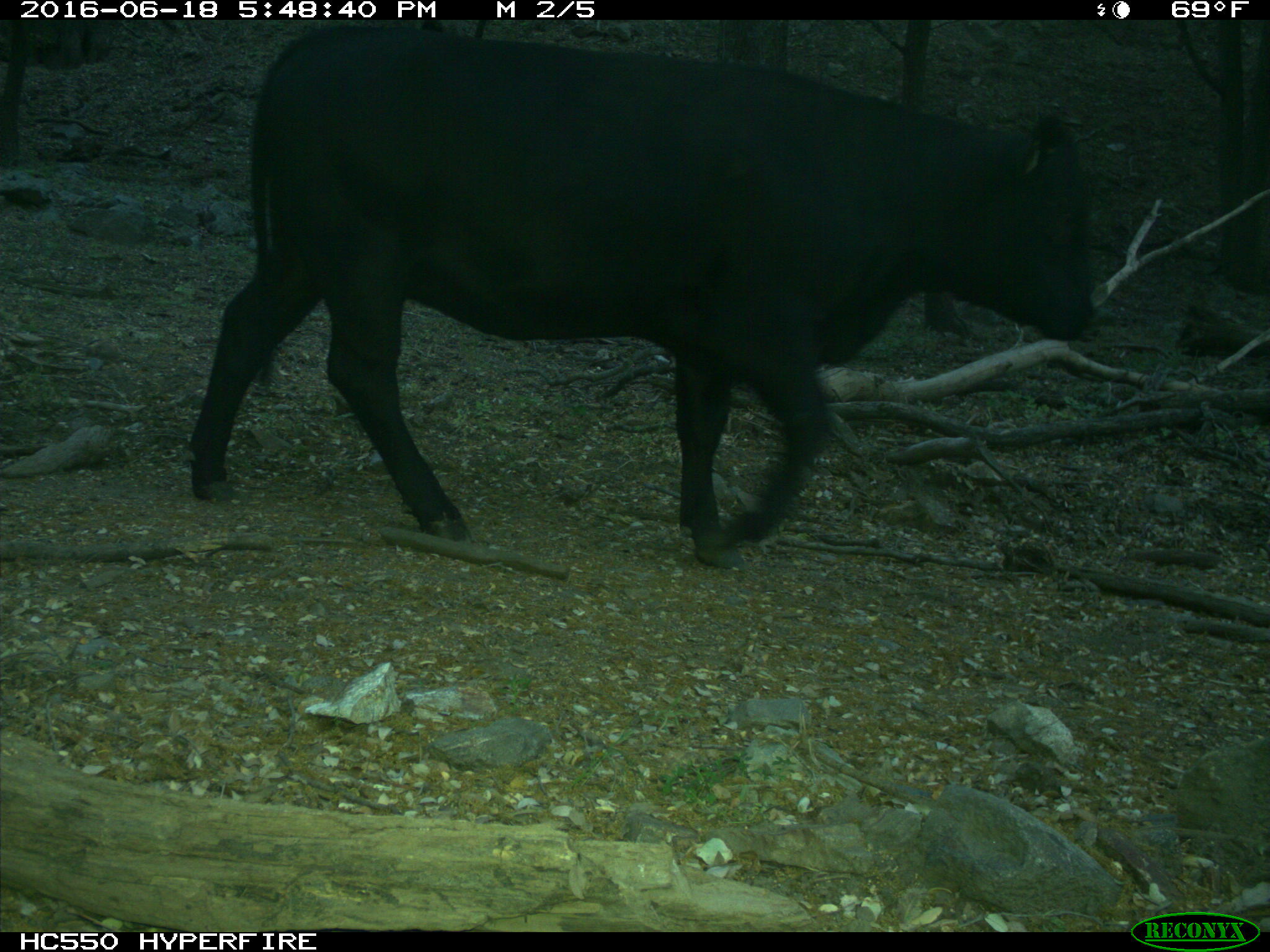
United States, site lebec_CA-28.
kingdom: Animalia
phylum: Chordata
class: Mammalia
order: Artiodactyla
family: Bovidae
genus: Bos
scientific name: Bos taurus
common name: domestic cow